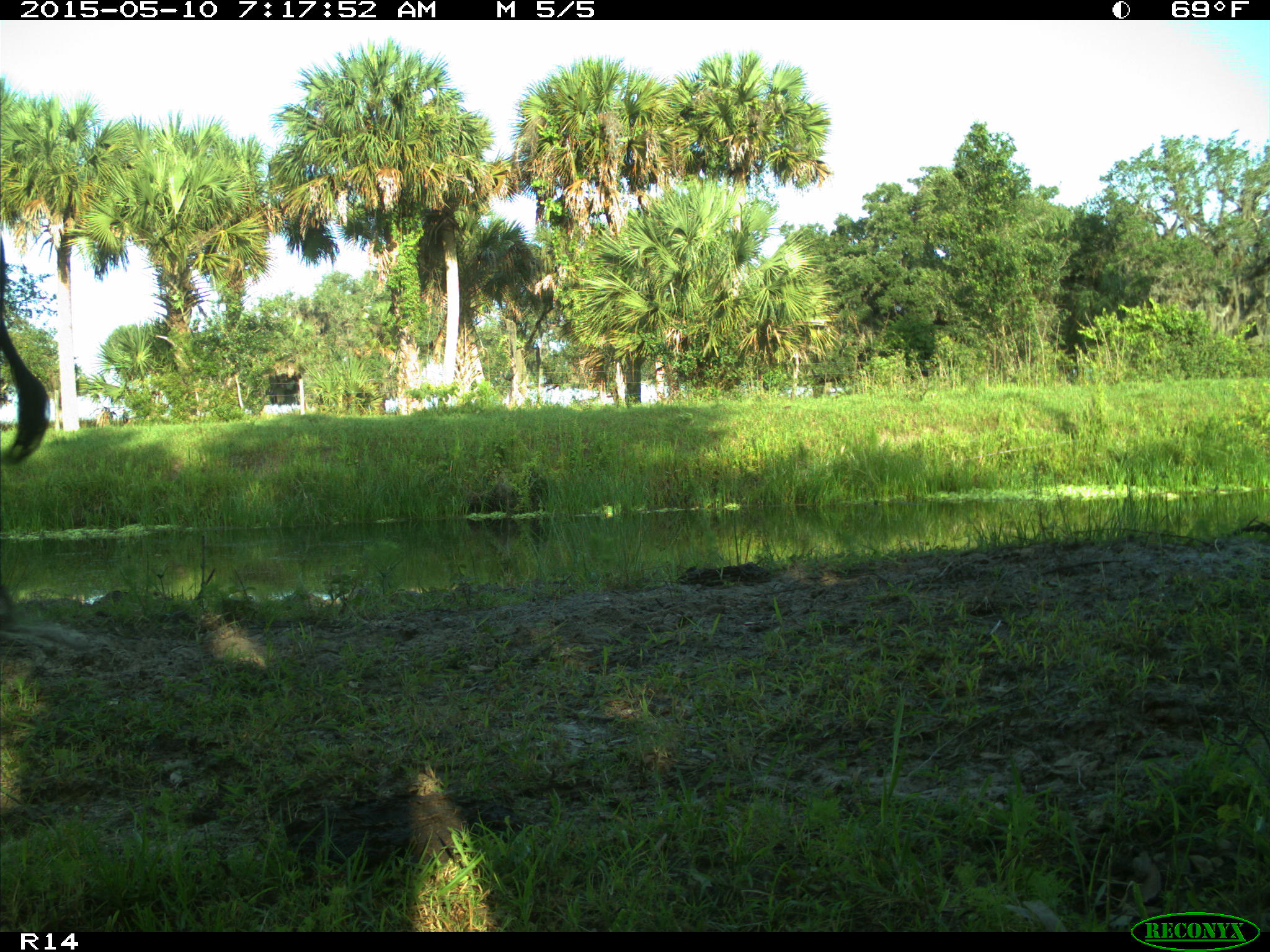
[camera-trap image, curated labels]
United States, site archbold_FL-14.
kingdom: Animalia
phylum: Chordata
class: Mammalia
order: Artiodactyla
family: Bovidae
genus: Bos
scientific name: Bos taurus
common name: domestic cow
Bos taurus (domestic cow).